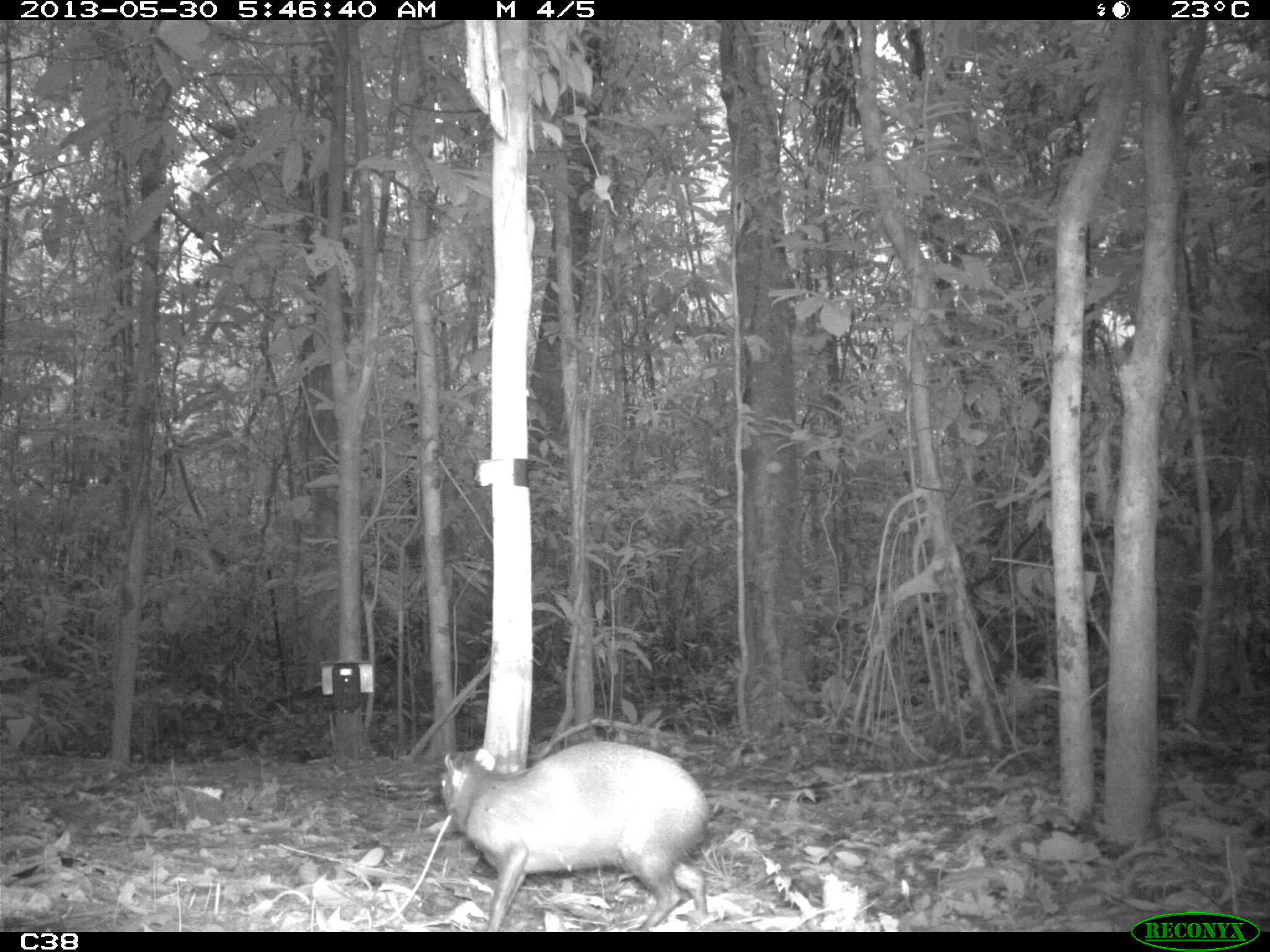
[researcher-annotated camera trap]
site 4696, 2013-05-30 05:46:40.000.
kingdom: Animalia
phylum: Chordata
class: Mammalia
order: Rodentia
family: Dasyproctidae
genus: Dasyprocta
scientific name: Dasyprocta leporina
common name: red-rumped agouti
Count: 1.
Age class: adult.